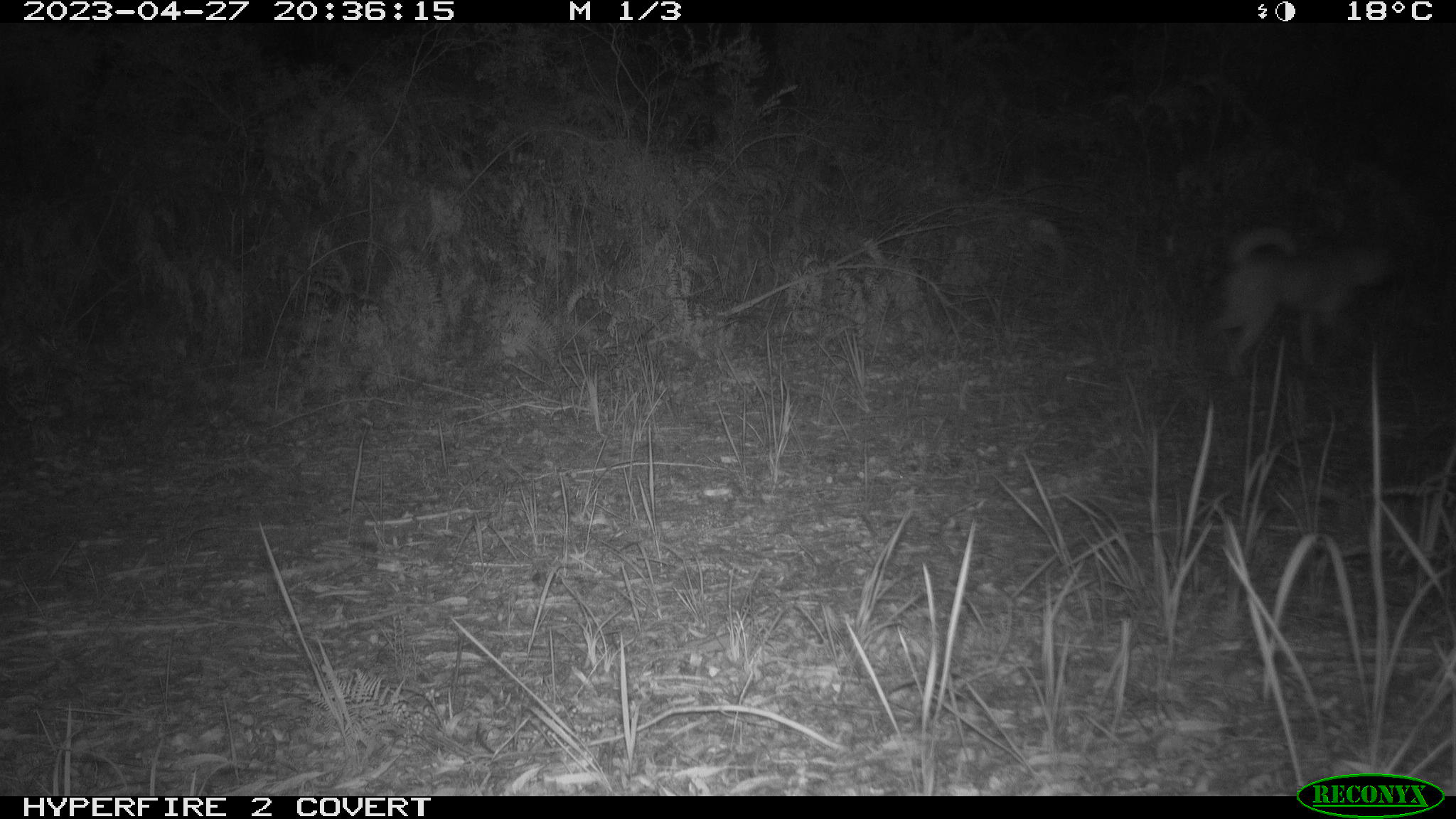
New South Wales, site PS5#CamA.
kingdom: Animalia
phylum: Chordata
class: Mammalia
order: Carnivora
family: Canidae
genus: Canis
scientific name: Canis familiaris dingo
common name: dingo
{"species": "dingo (Canis familiaris dingo)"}